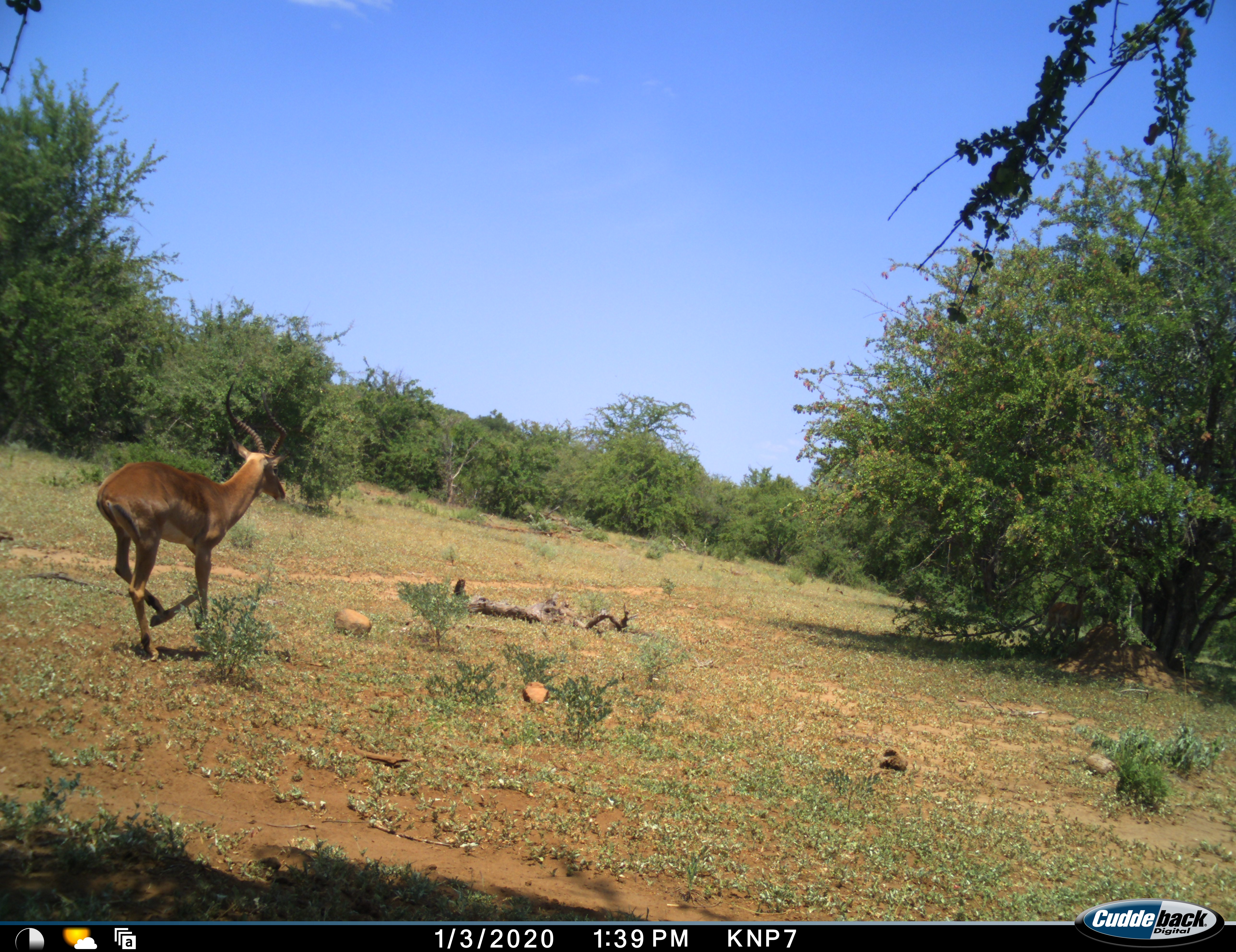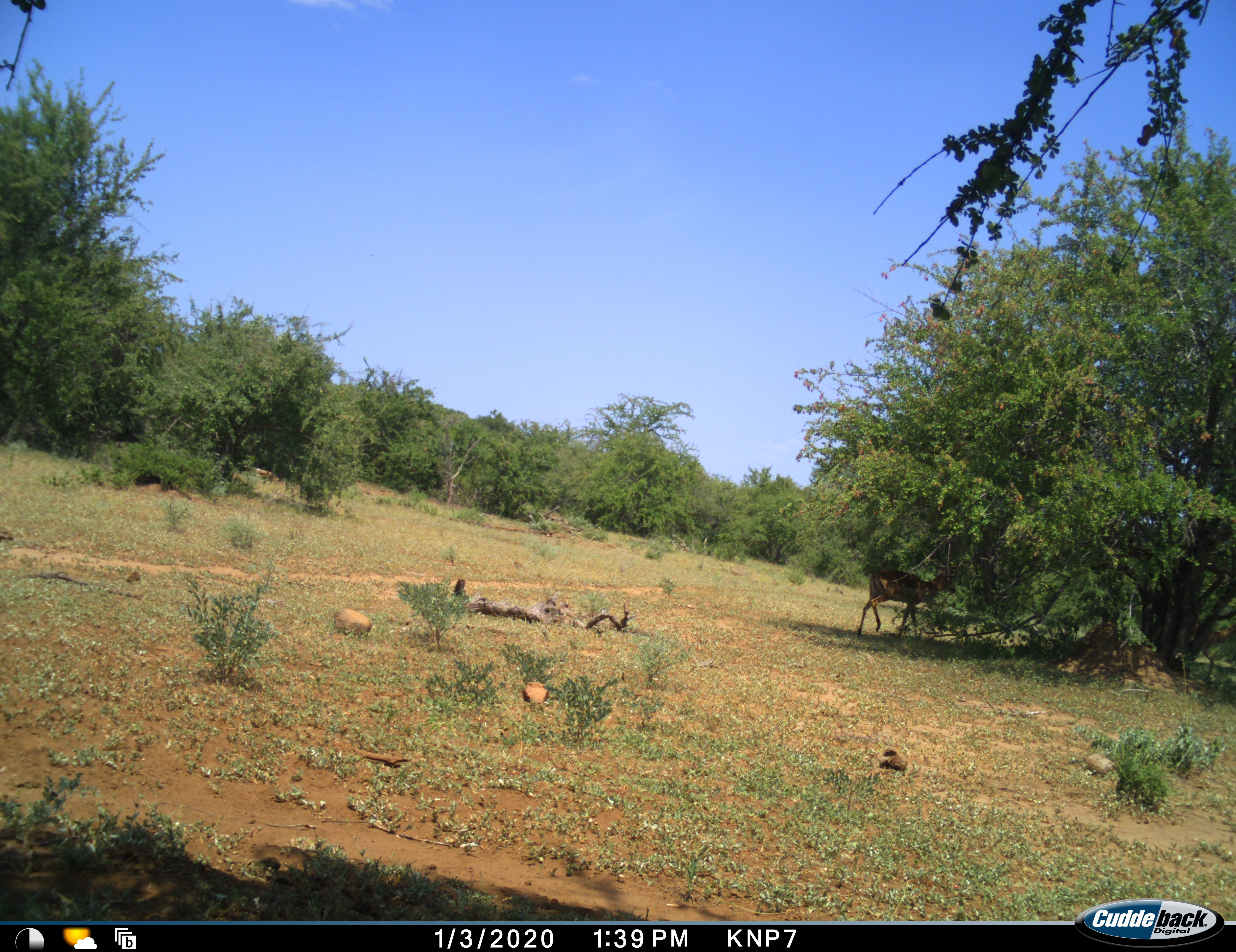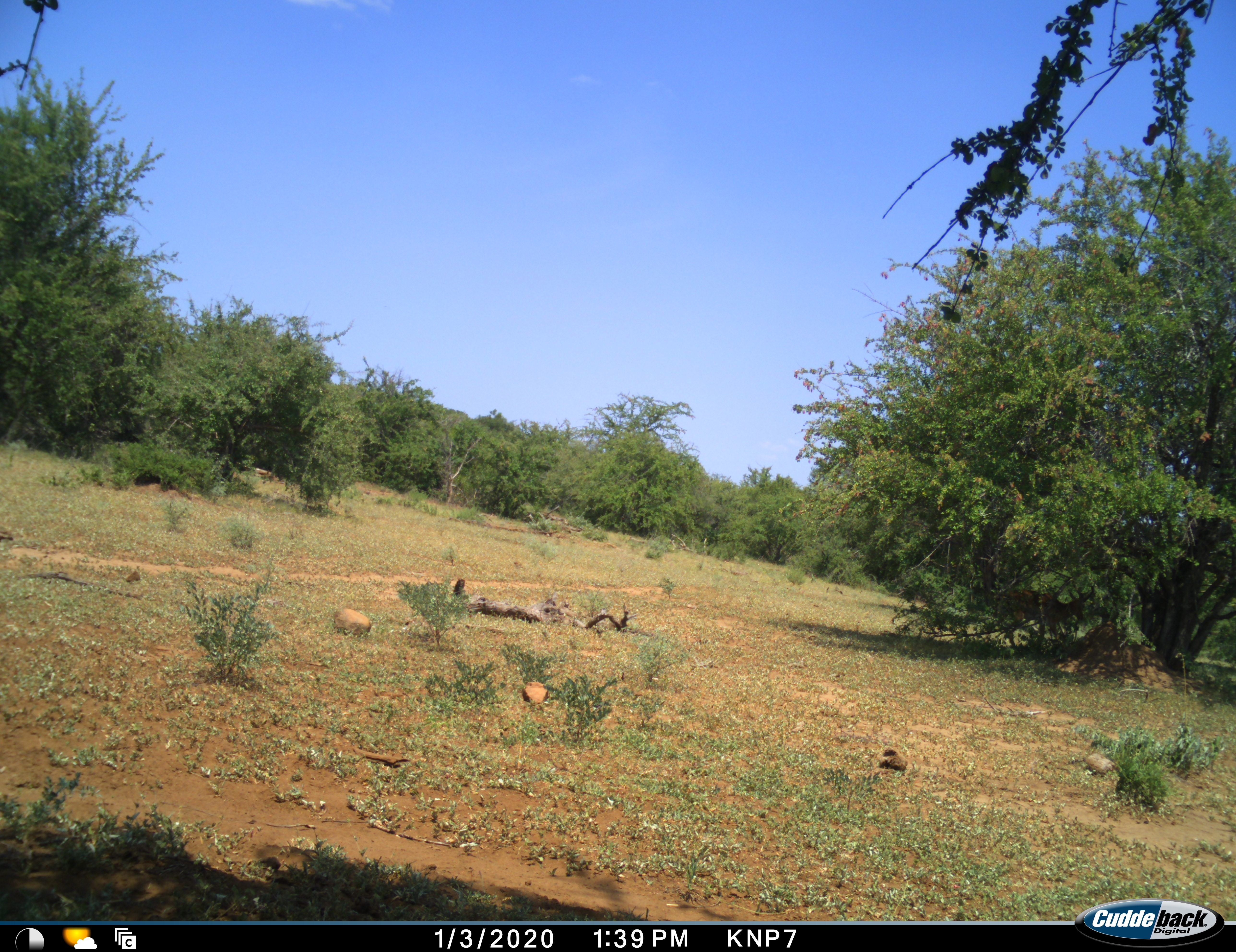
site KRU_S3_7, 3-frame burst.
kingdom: Animalia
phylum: Chordata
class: Mammalia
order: Artiodactyla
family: Bovidae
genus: Aepyceros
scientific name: Aepyceros melampus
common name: impala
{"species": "impala (Aepyceros melampus)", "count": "1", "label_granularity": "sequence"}